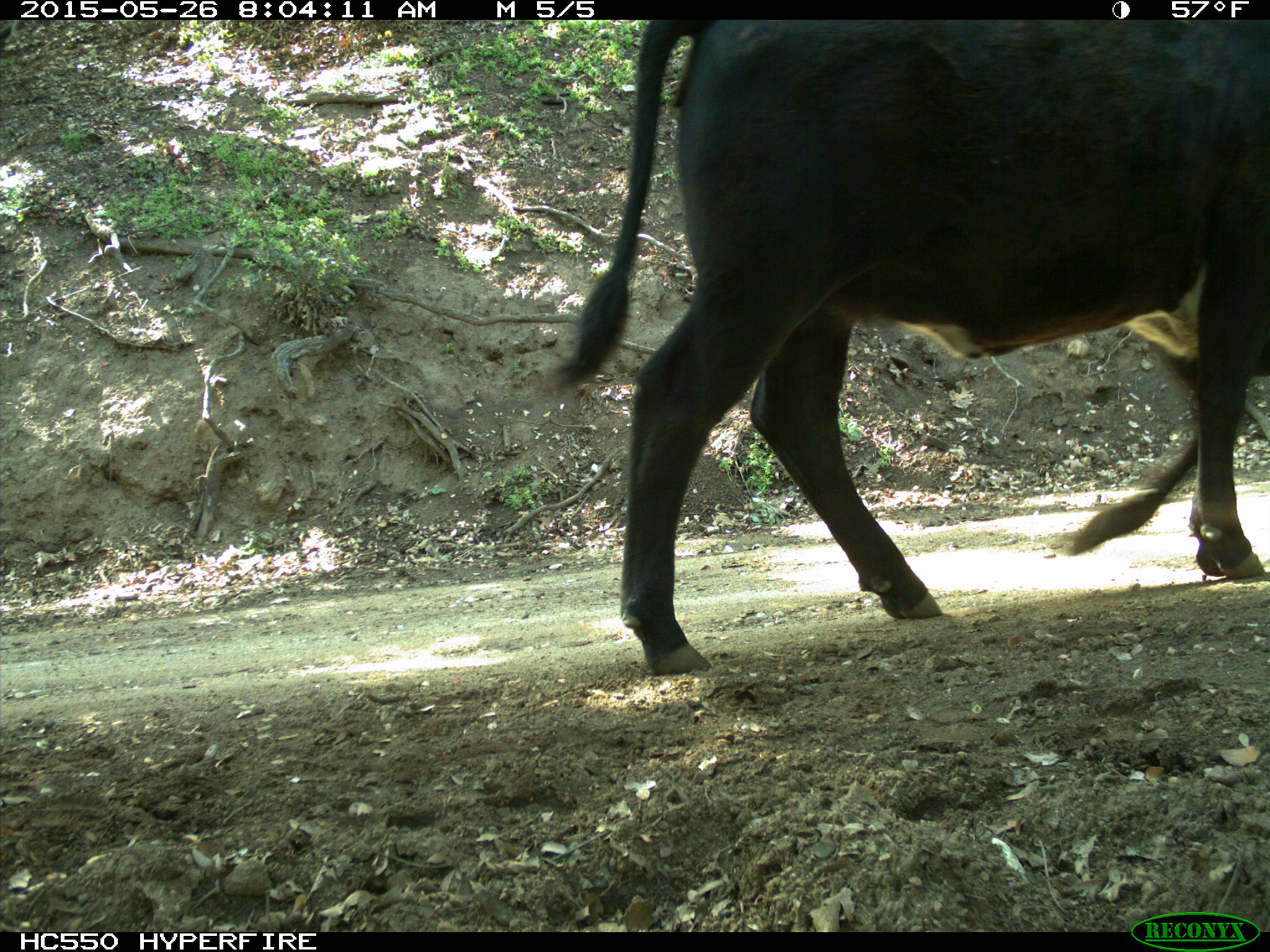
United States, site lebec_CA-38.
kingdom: Animalia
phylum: Chordata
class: Mammalia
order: Artiodactyla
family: Bovidae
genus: Bos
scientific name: Bos taurus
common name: domestic cow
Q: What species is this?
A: Bos taurus (domestic cow).